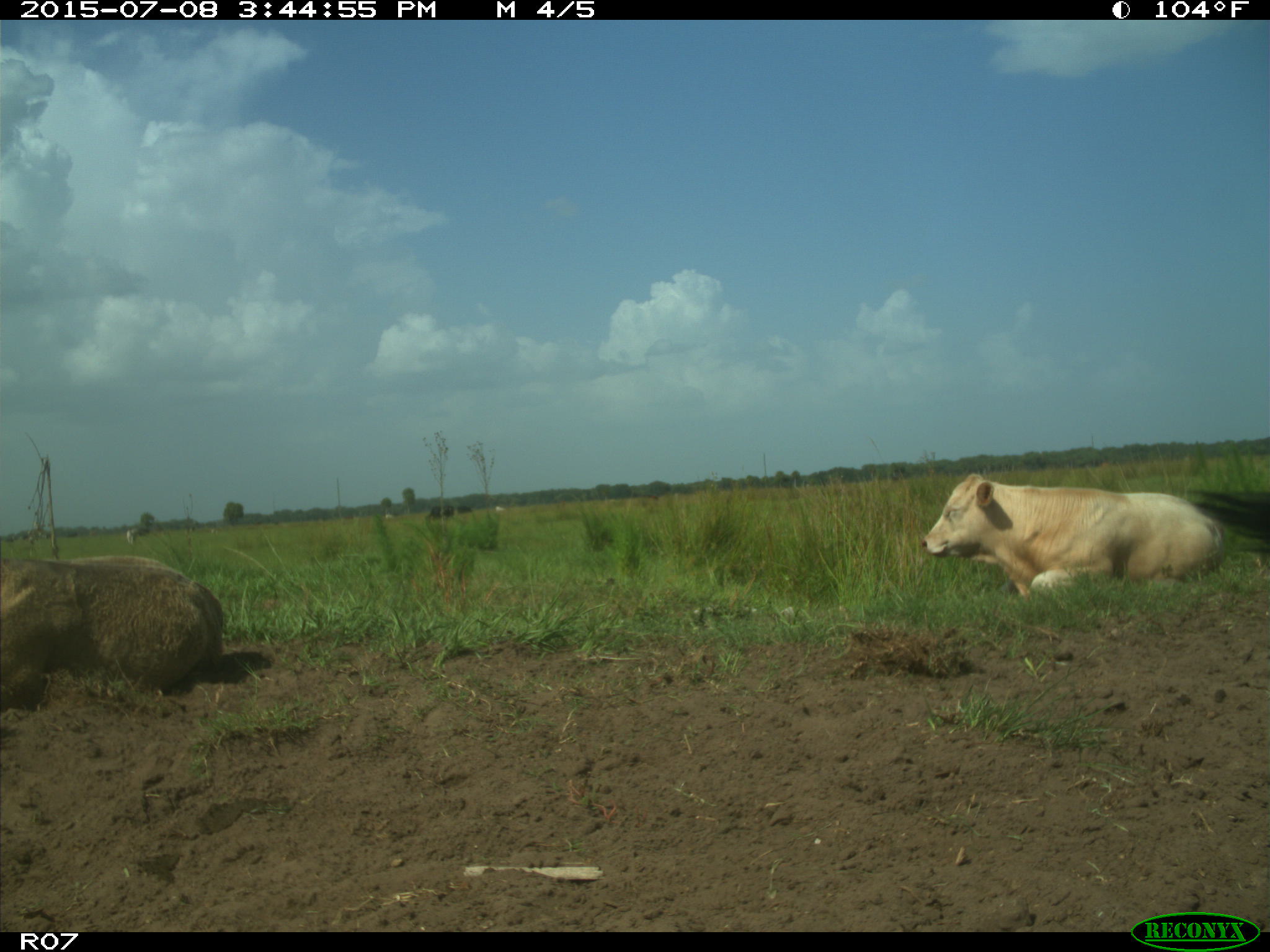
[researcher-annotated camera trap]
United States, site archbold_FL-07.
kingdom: Animalia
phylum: Chordata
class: Mammalia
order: Artiodactyla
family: Bovidae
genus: Bos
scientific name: Bos taurus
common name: domestic cow